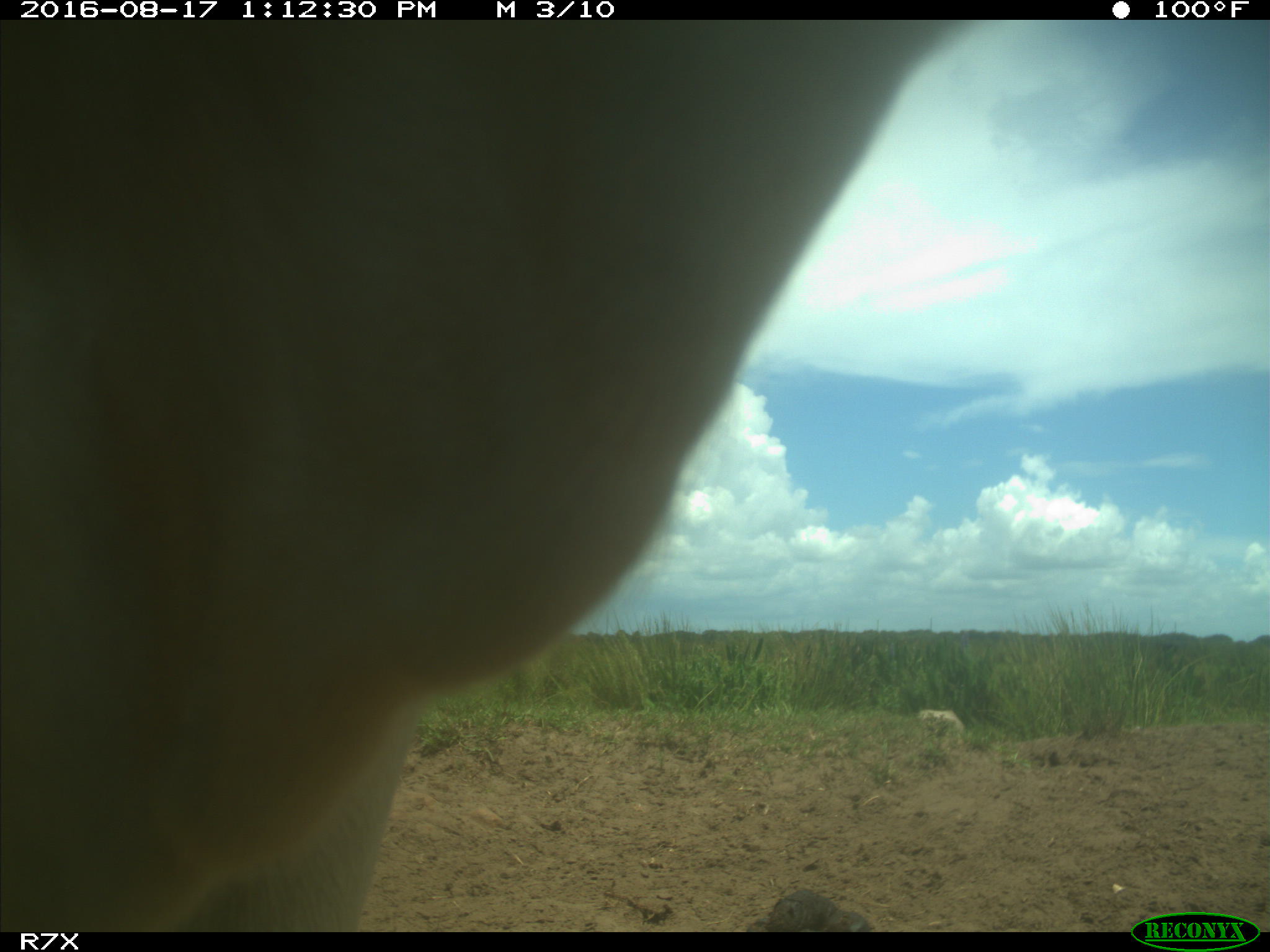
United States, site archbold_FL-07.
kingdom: Animalia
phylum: Chordata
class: Mammalia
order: Artiodactyla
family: Bovidae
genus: Bos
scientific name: Bos taurus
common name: domestic cow